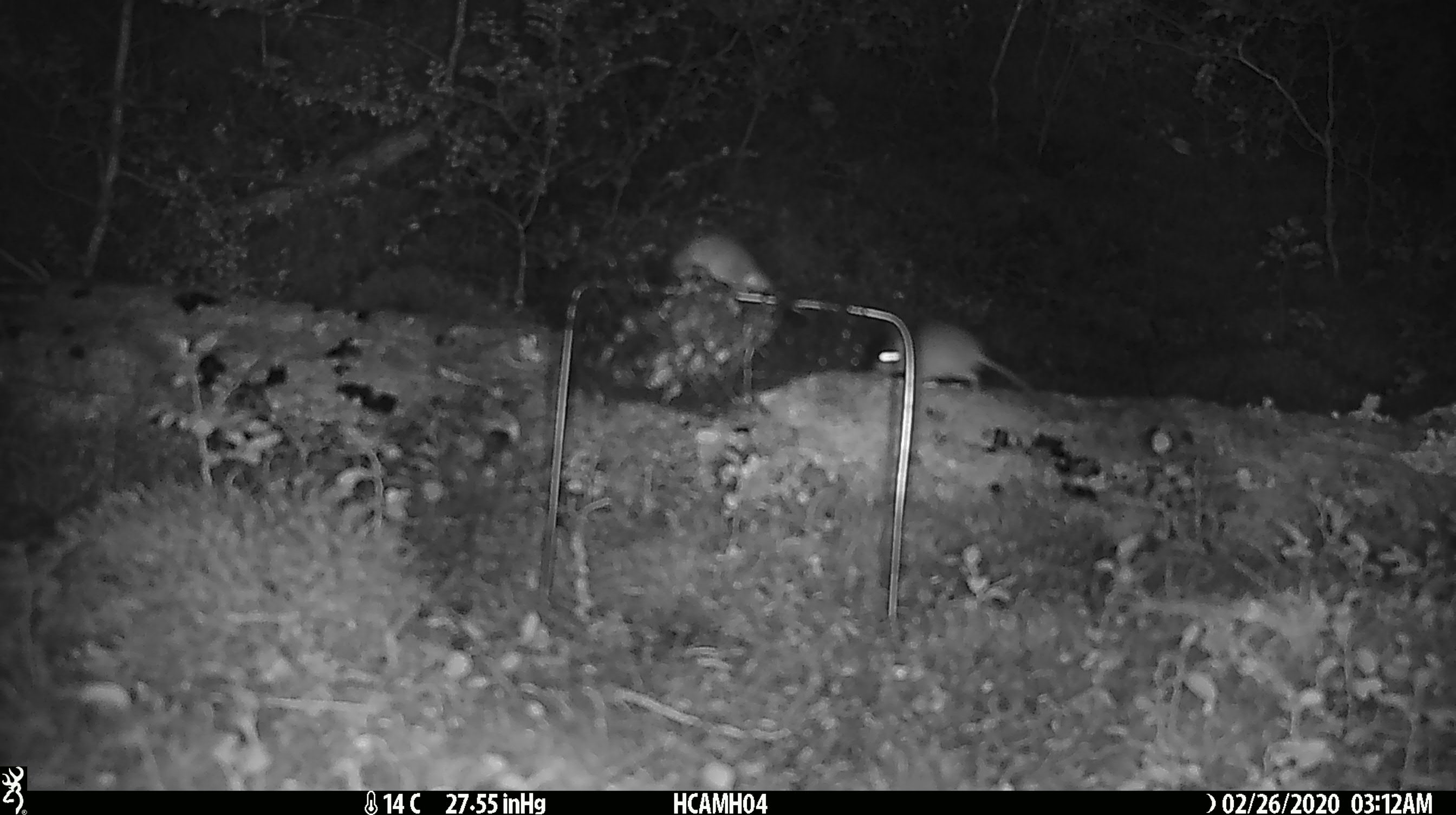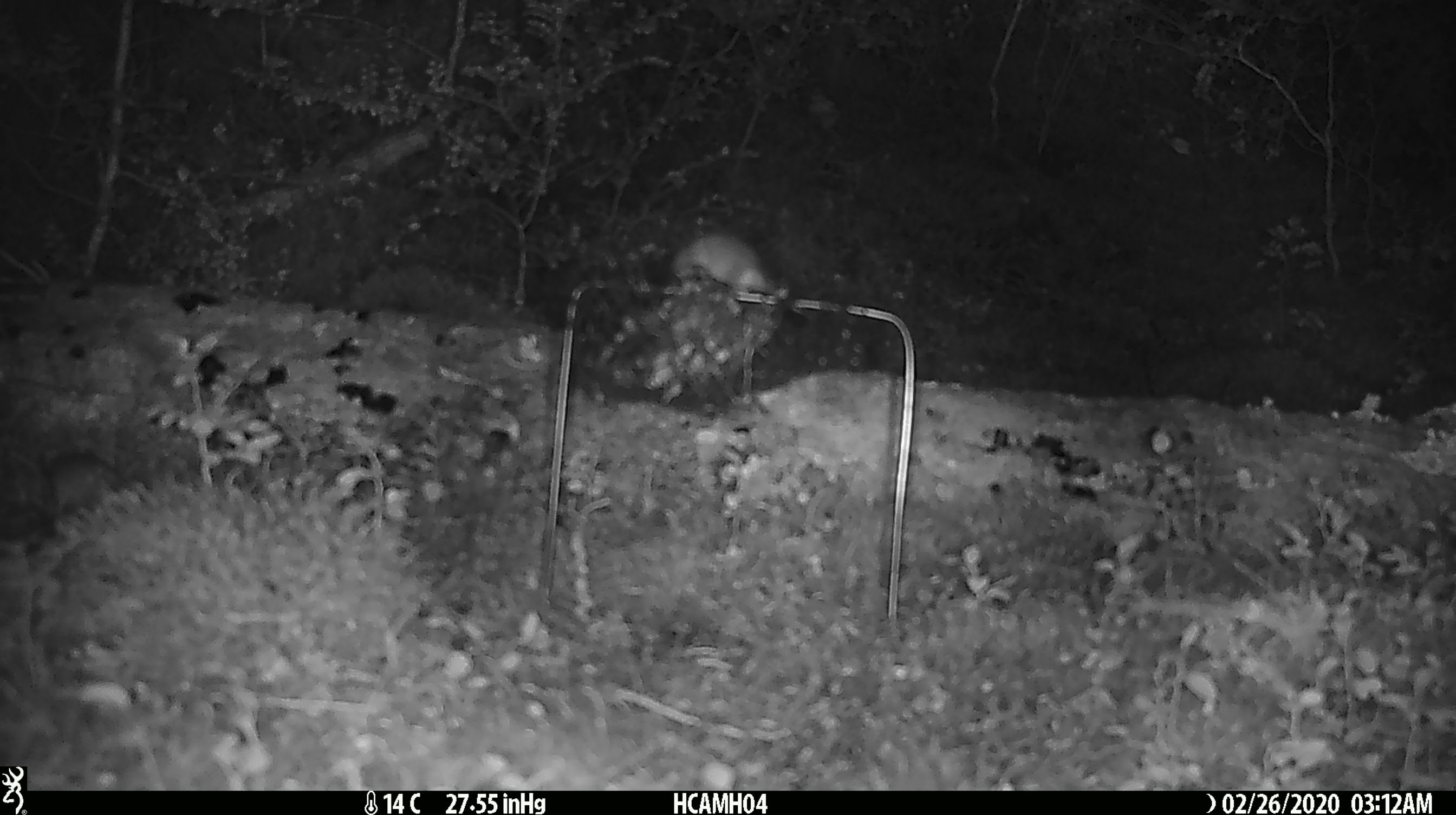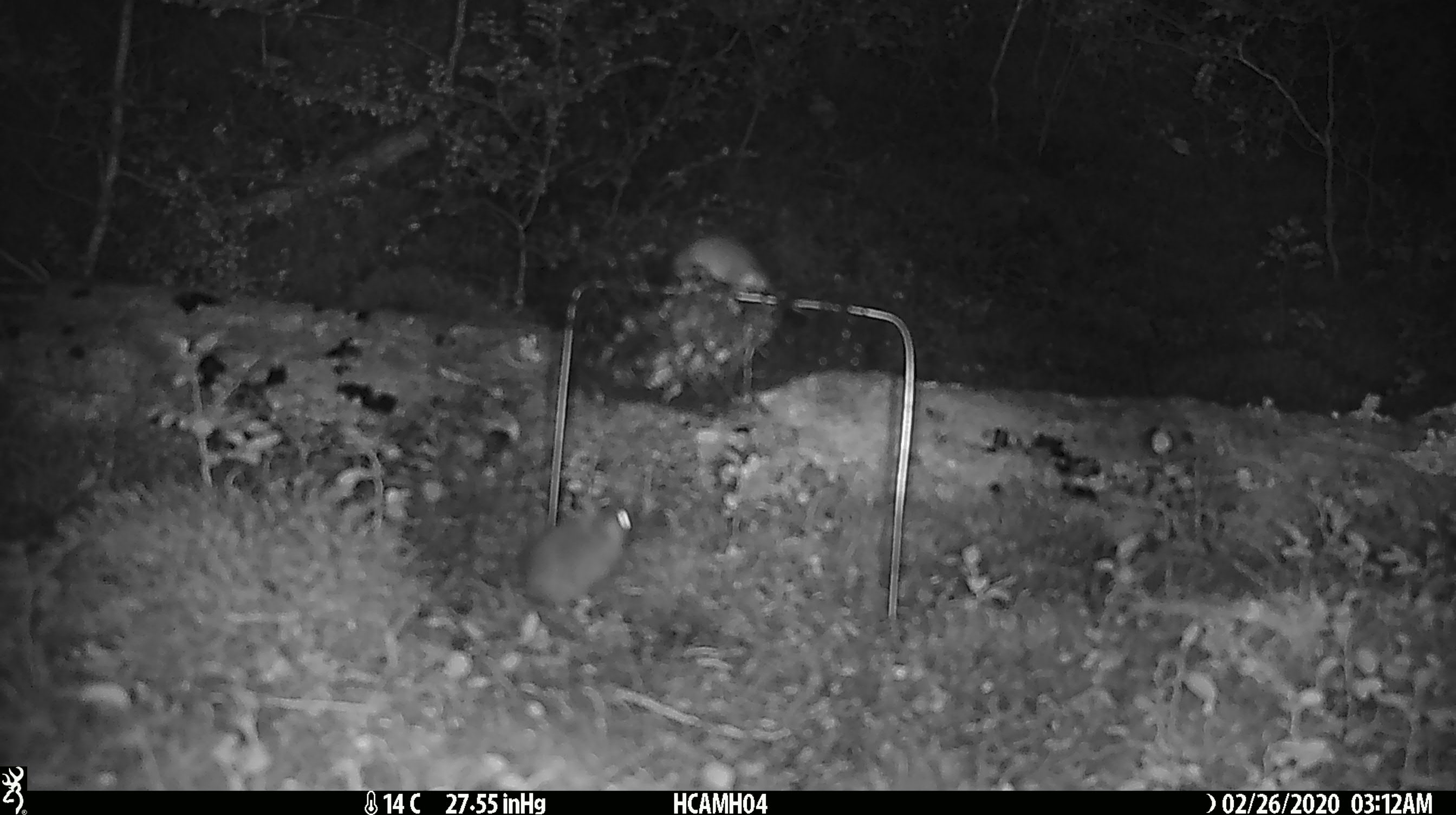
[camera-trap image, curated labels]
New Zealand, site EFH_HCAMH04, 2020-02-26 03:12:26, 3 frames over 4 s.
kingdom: Animalia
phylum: Chordata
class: Mammalia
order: Rodentia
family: Muridae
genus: Mus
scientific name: Mus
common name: mouse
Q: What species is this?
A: Mouse (Mus).